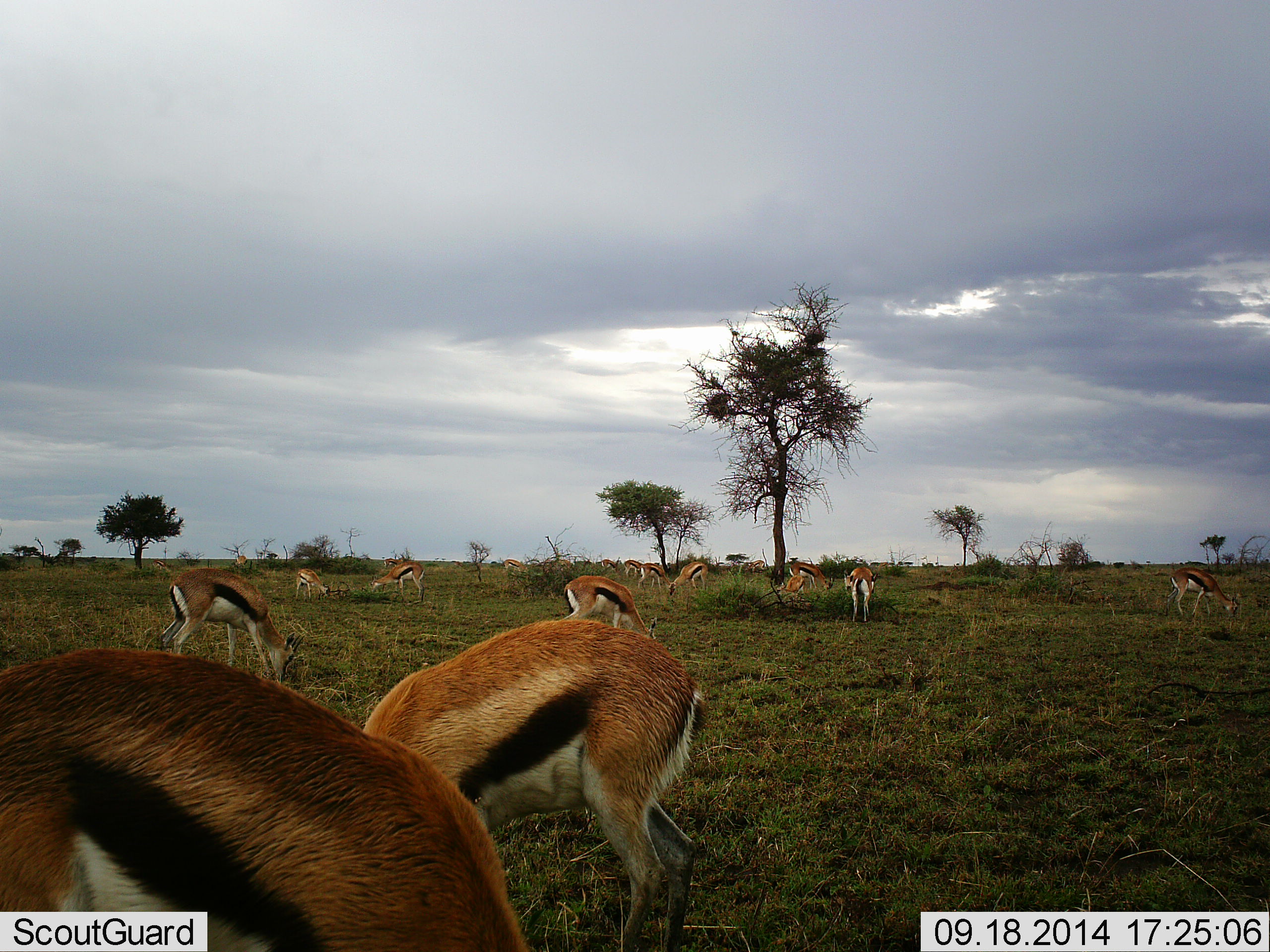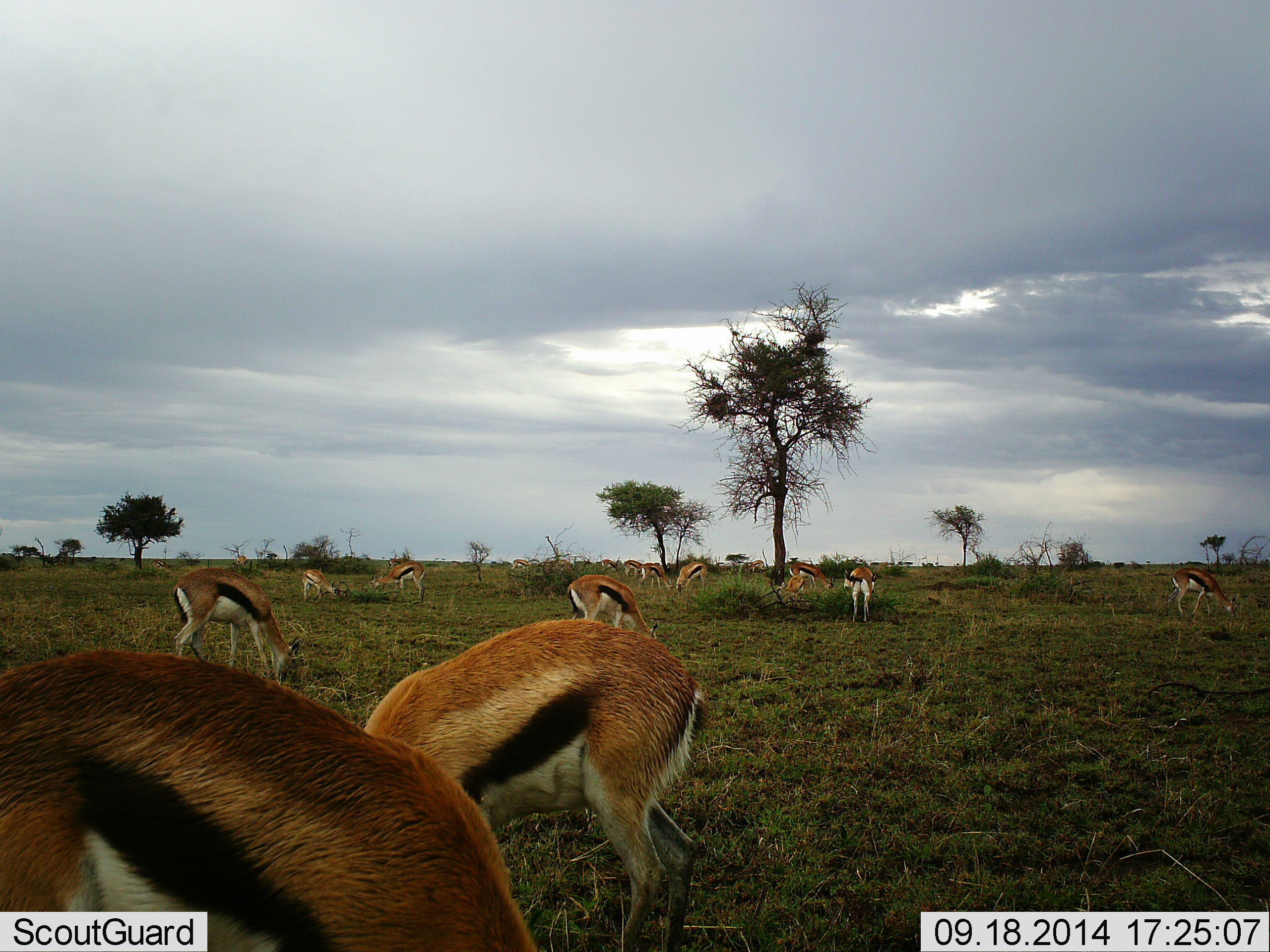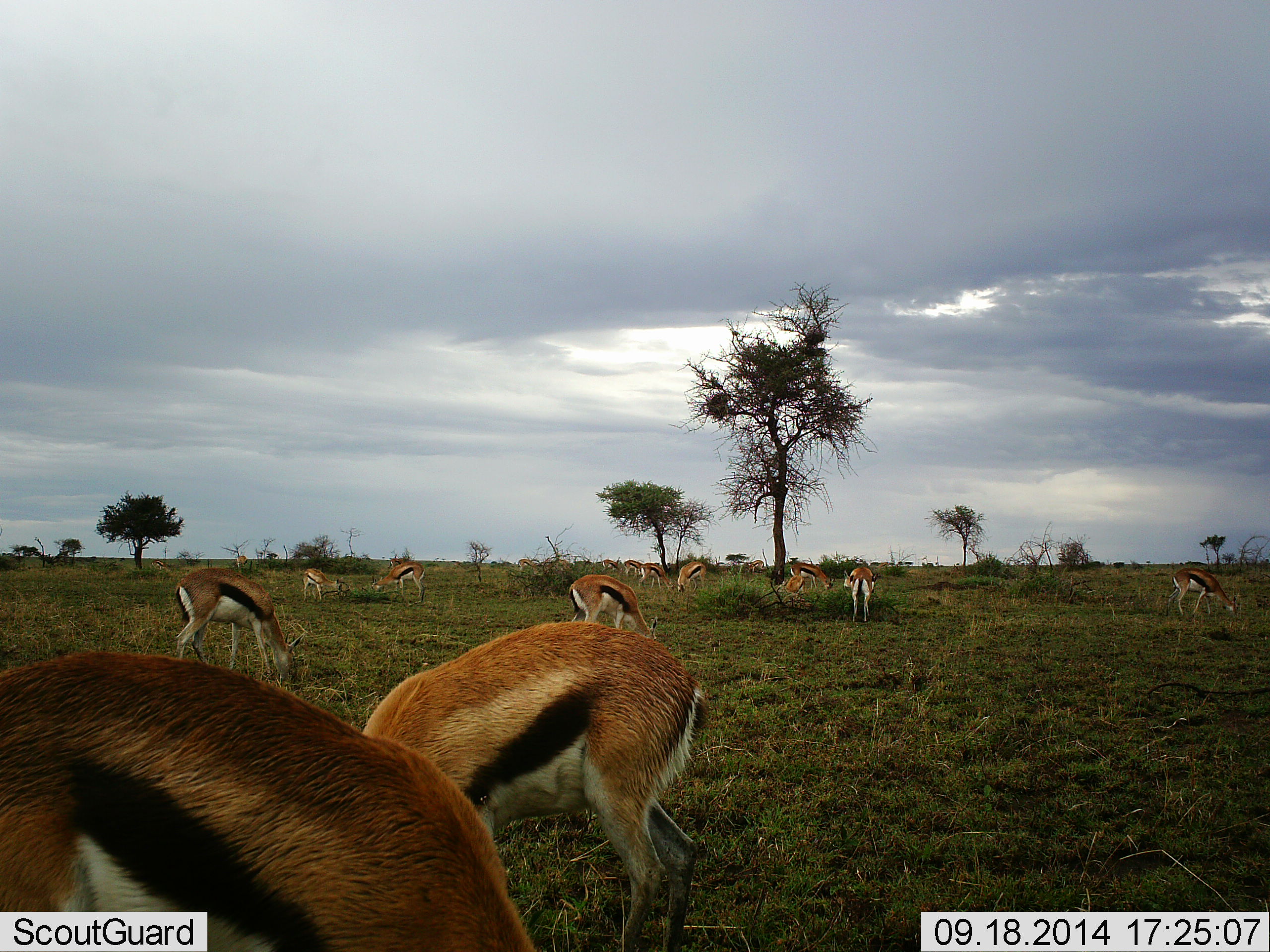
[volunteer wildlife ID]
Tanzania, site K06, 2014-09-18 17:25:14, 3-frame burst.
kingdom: Animalia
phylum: Chordata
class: Mammalia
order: Artiodactyla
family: Bovidae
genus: Eudorcas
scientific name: Eudorcas thomsonii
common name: thomson's gazelle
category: gazellethomsons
Gazellethomsons (thomson's gazelle) (Eudorcas thomsonii), count 11-50. Behavior (volunteer vote fractions): standing 20%, resting 0%, moving 10%, interacting 0%. Young present (vote fraction): 10%. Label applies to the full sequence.